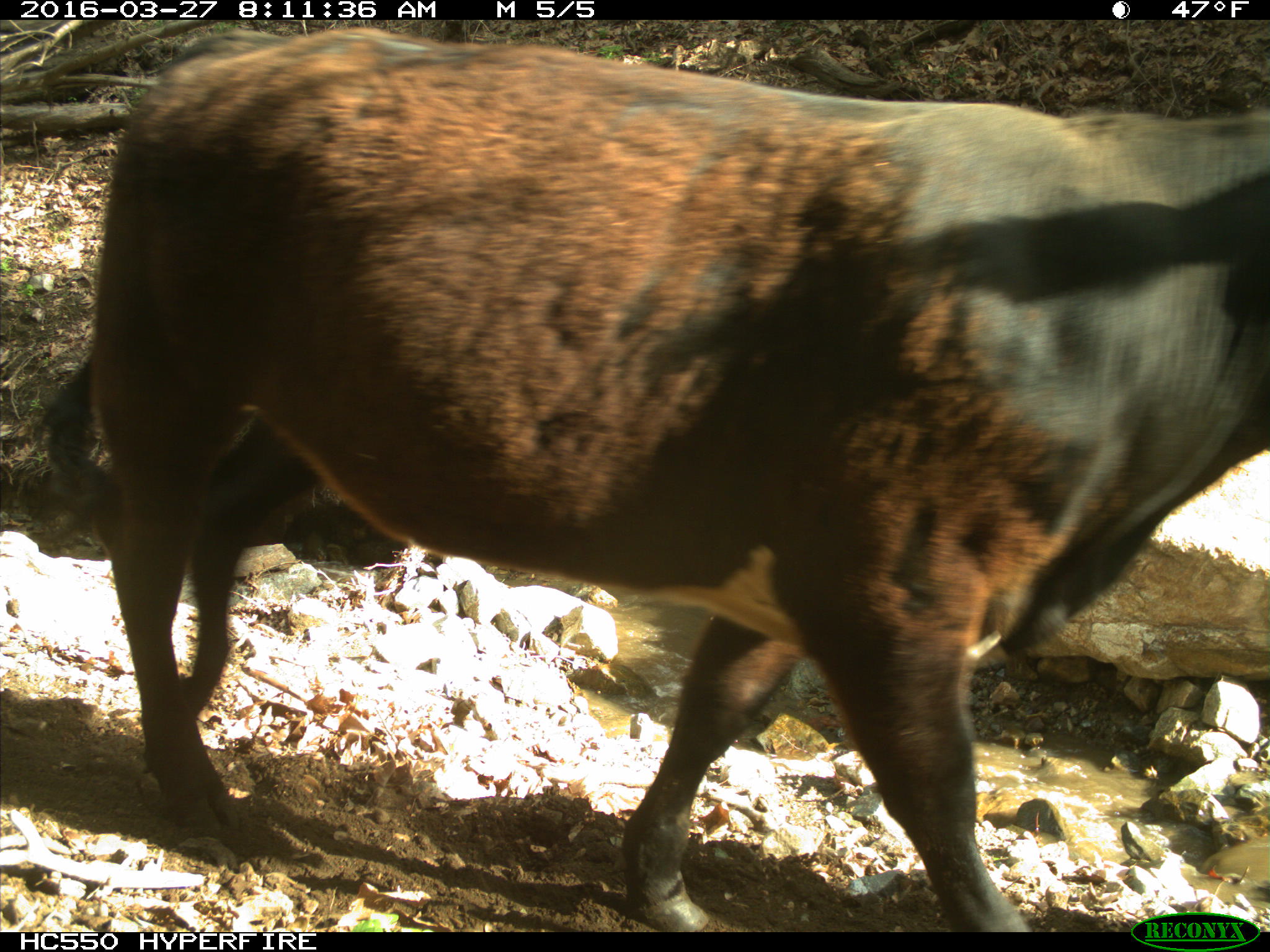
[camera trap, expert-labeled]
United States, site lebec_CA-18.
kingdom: Animalia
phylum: Chordata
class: Mammalia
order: Artiodactyla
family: Bovidae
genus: Bos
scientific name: Bos taurus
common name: domestic cow